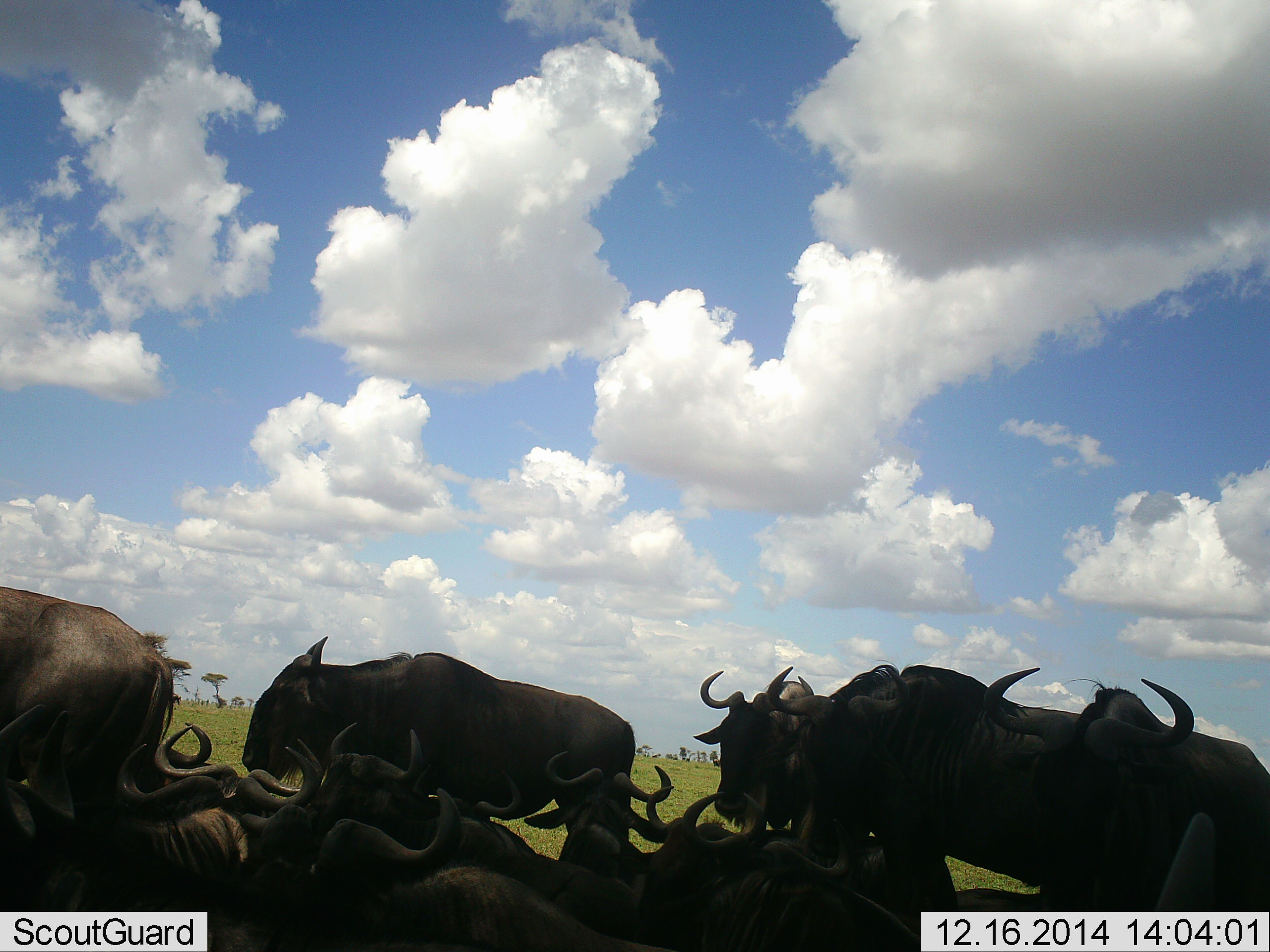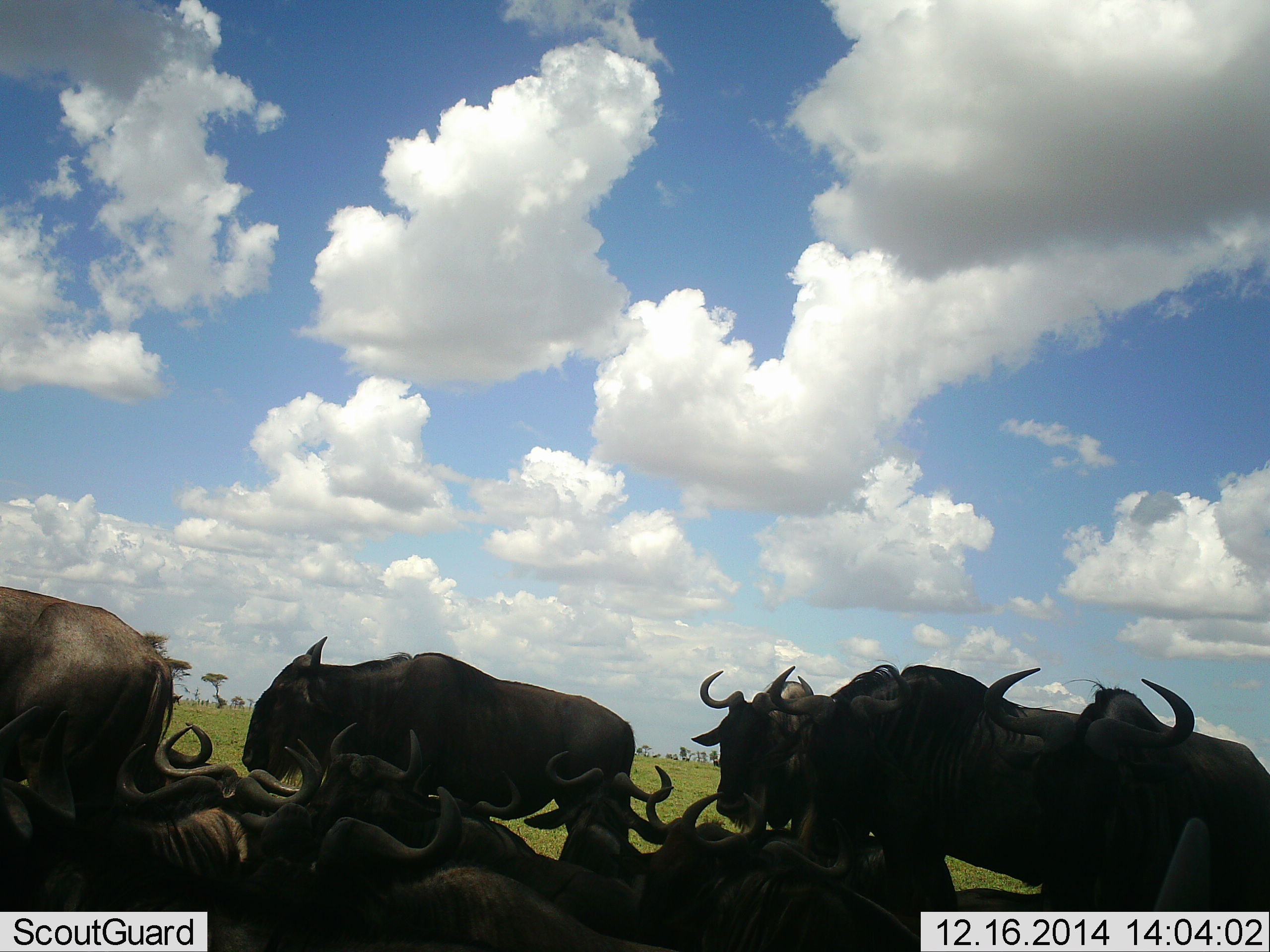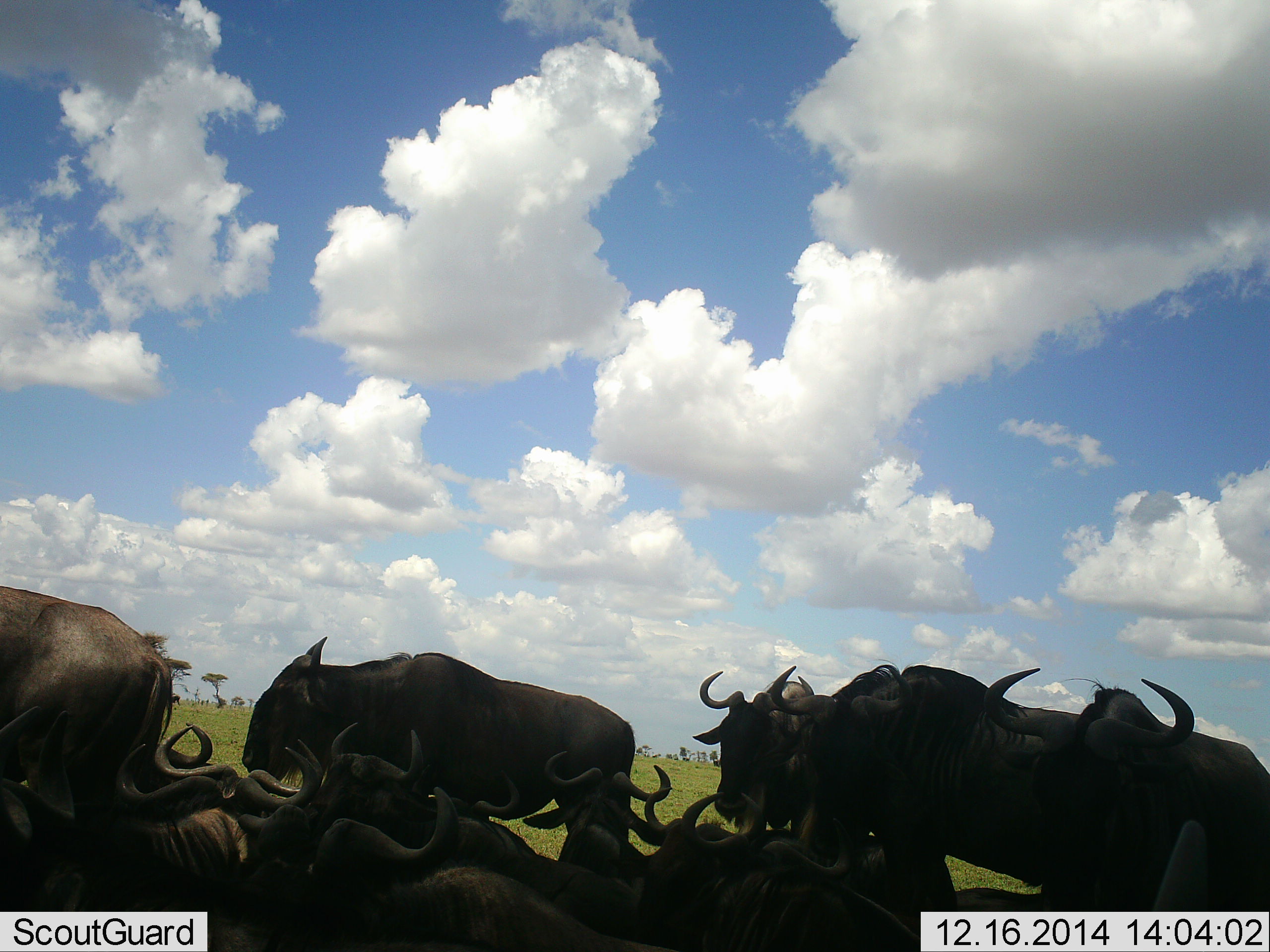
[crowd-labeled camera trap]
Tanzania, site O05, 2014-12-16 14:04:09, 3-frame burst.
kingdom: Animalia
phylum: Chordata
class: Mammalia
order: Artiodactyla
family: Bovidae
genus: Connochaetes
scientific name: Connochaetes taurinus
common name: blue wildebeest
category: wildebeest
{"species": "wildebeest (blue wildebeest) (Connochaetes taurinus)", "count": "11-50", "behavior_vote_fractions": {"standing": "60%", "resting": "90%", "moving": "10%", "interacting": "30%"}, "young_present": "0%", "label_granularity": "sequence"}